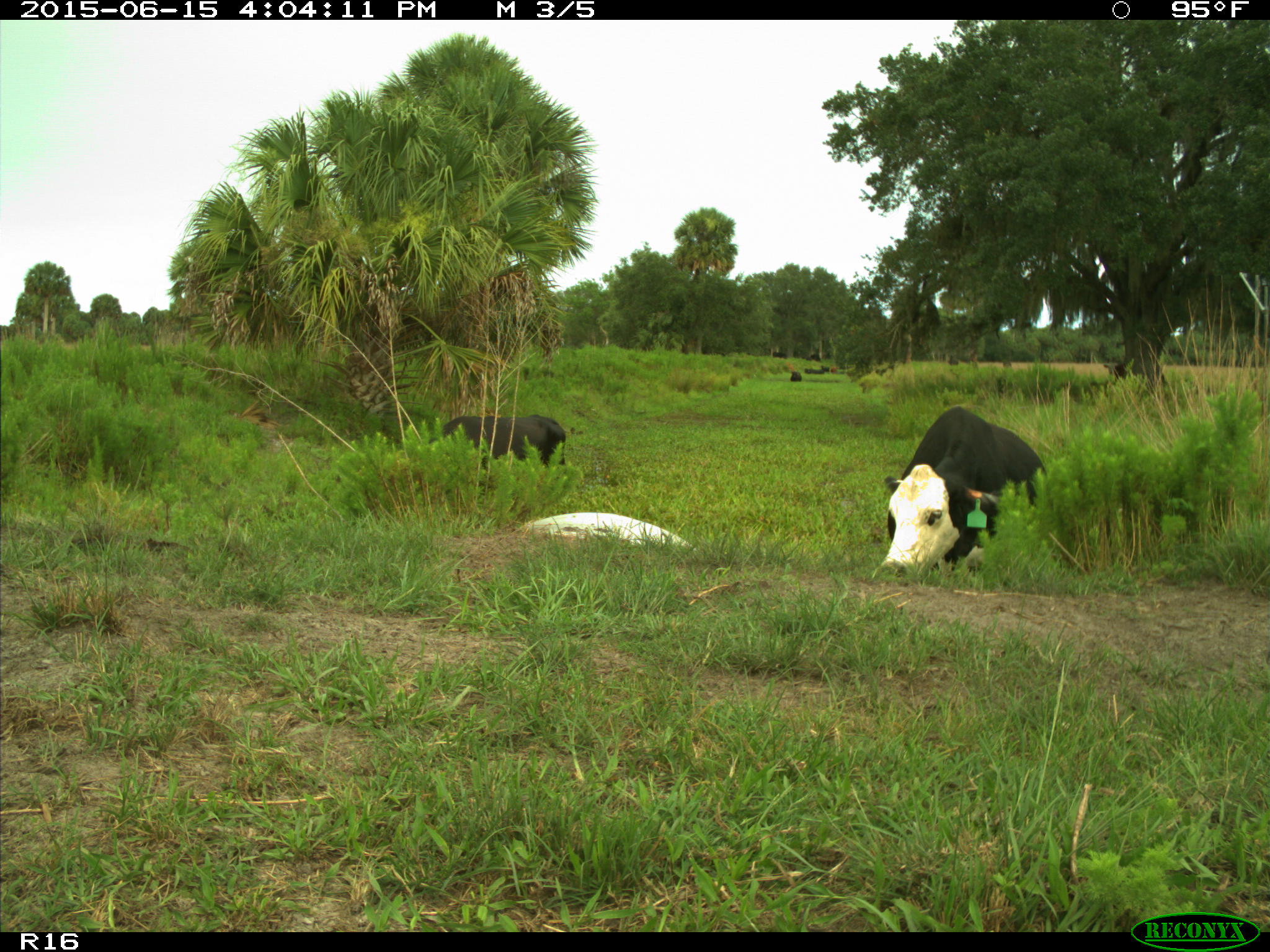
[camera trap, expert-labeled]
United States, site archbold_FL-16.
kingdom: Animalia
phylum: Chordata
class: Mammalia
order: Artiodactyla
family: Bovidae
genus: Bos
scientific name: Bos taurus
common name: domestic cow